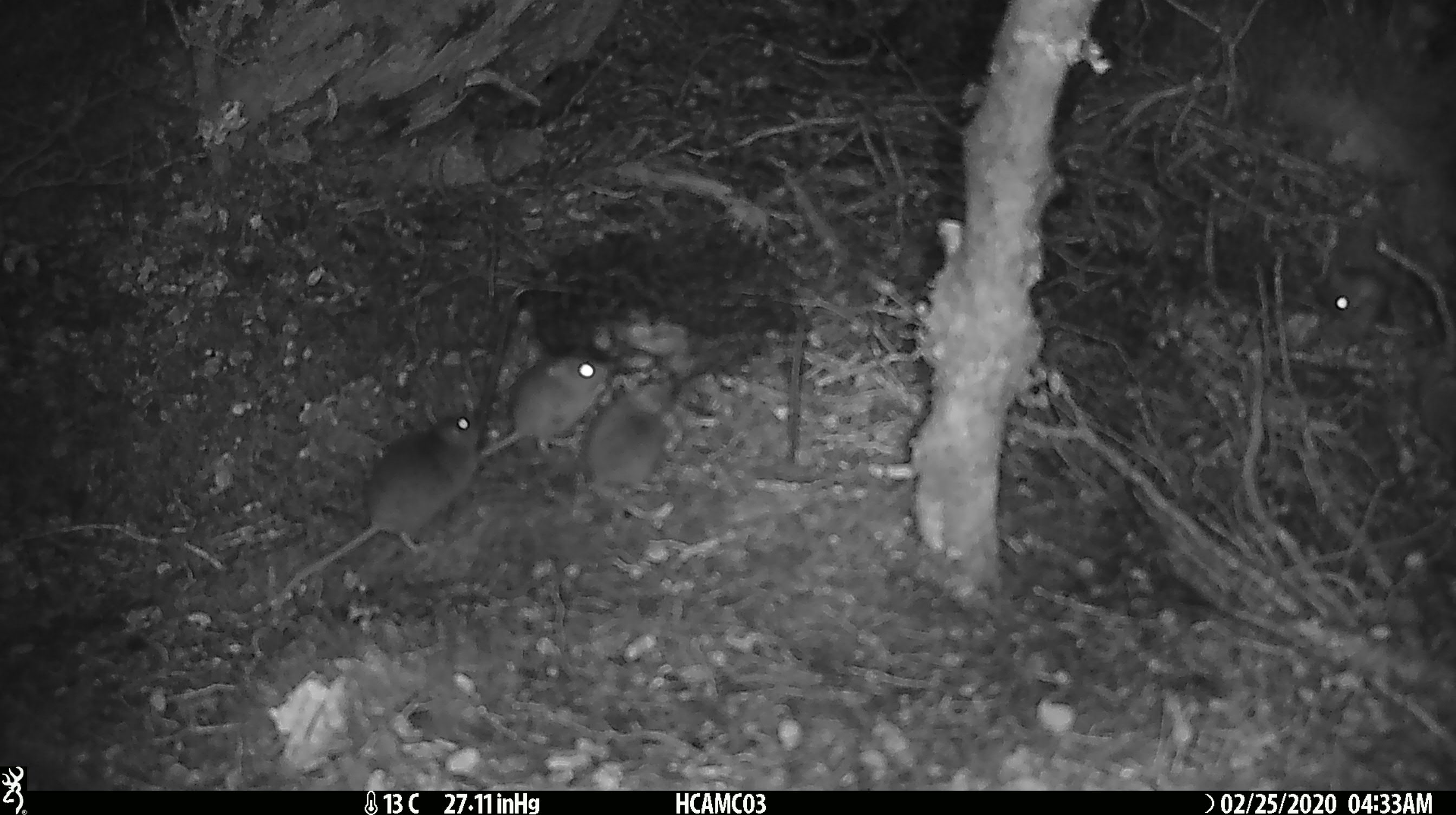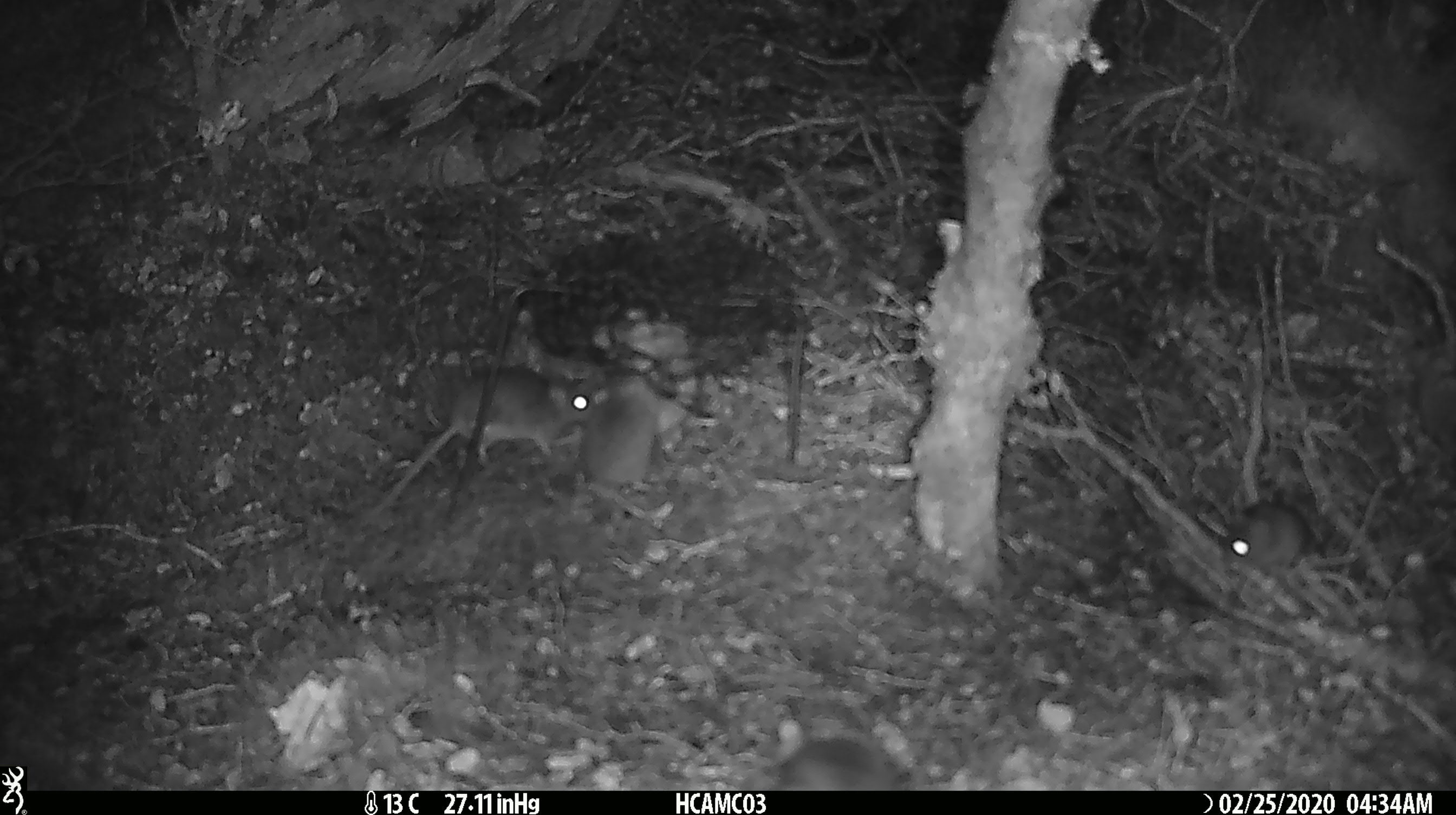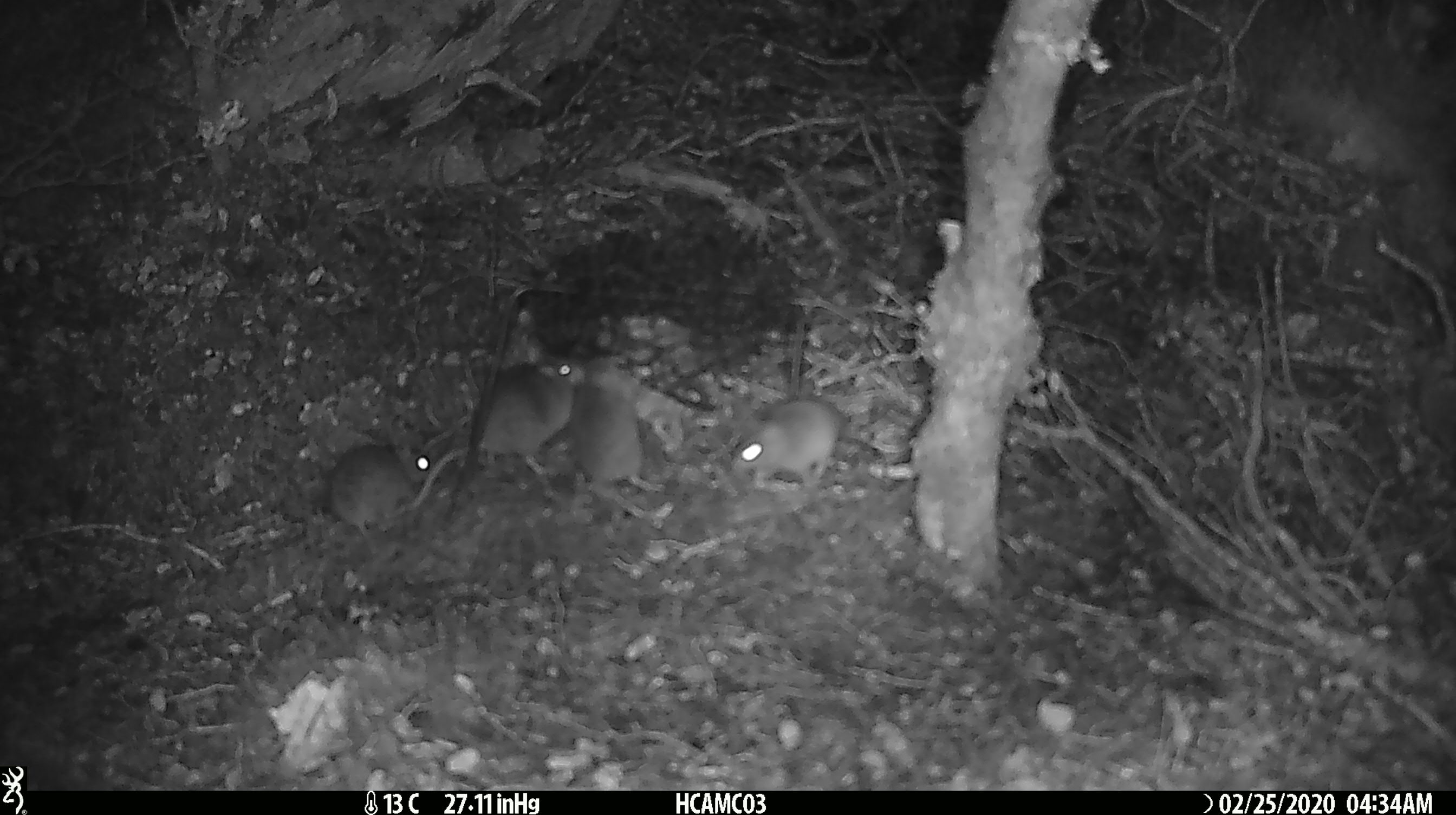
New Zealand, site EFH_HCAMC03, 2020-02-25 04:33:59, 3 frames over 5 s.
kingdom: Animalia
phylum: Chordata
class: Mammalia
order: Rodentia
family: Muridae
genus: Mus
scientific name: Mus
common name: mouse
Mouse (Mus).